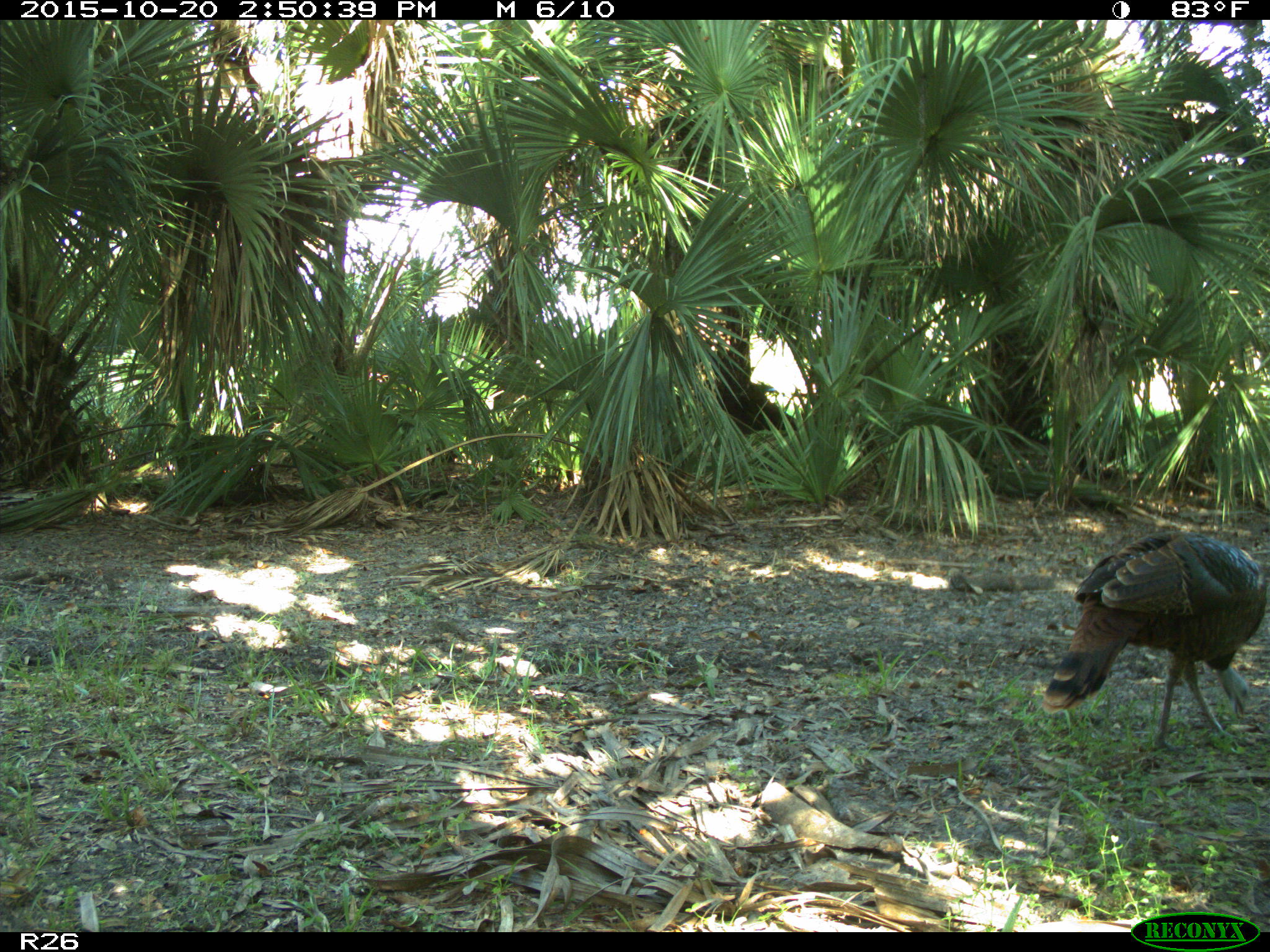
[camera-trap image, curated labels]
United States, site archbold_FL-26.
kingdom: Animalia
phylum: Chordata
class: Aves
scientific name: Aves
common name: birds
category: unidentified bird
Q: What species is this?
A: Unidentified bird (birds) (Aves).